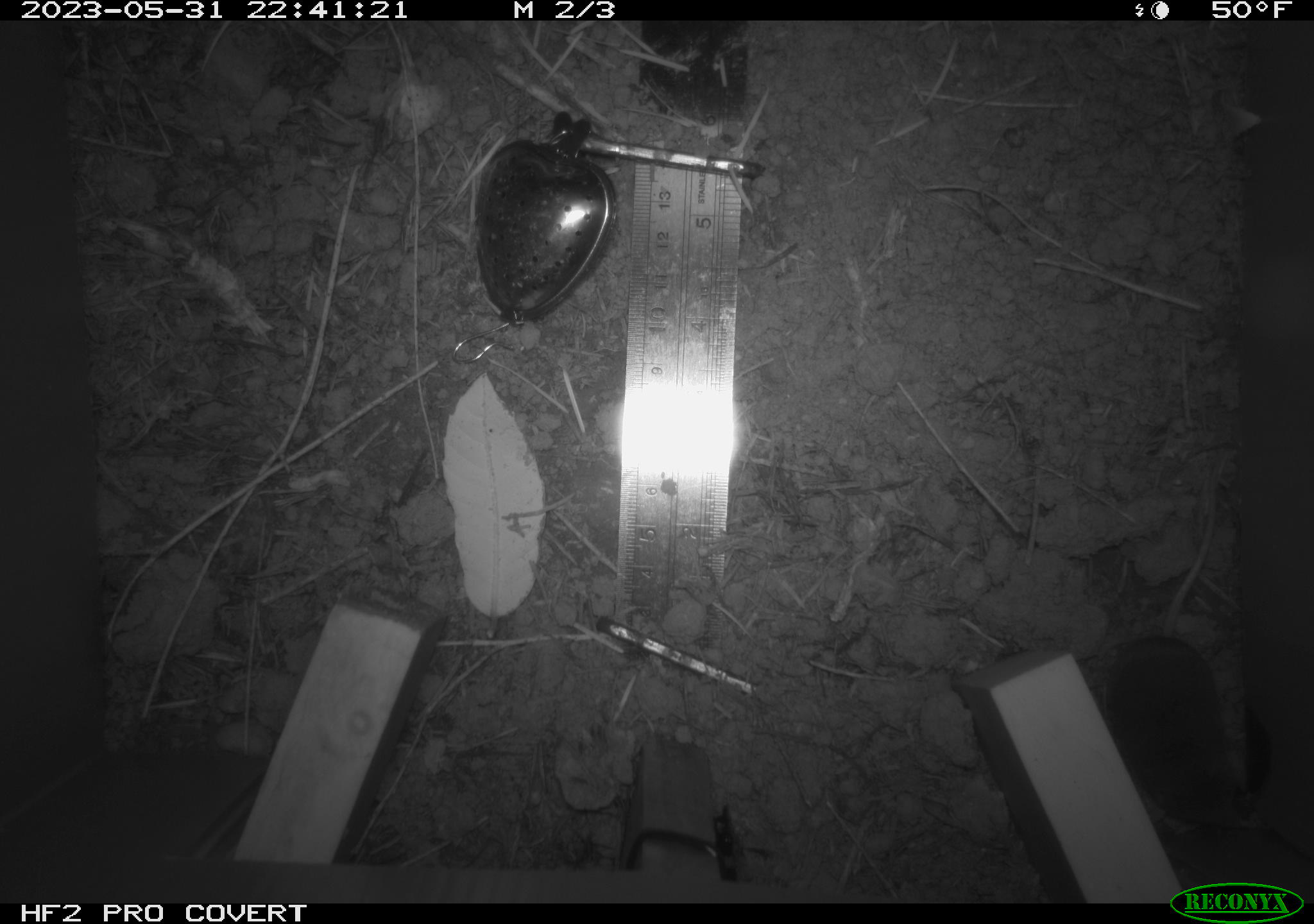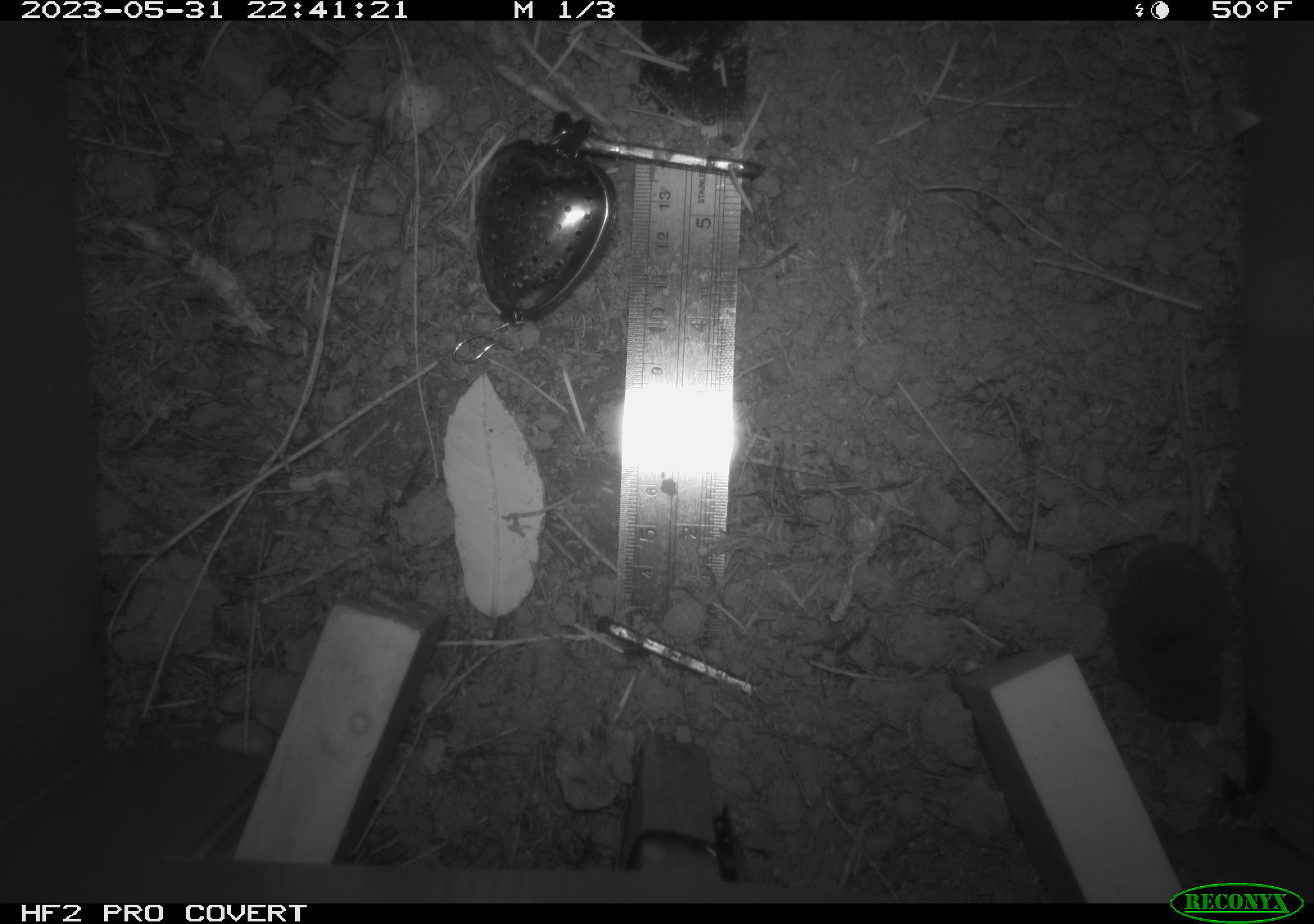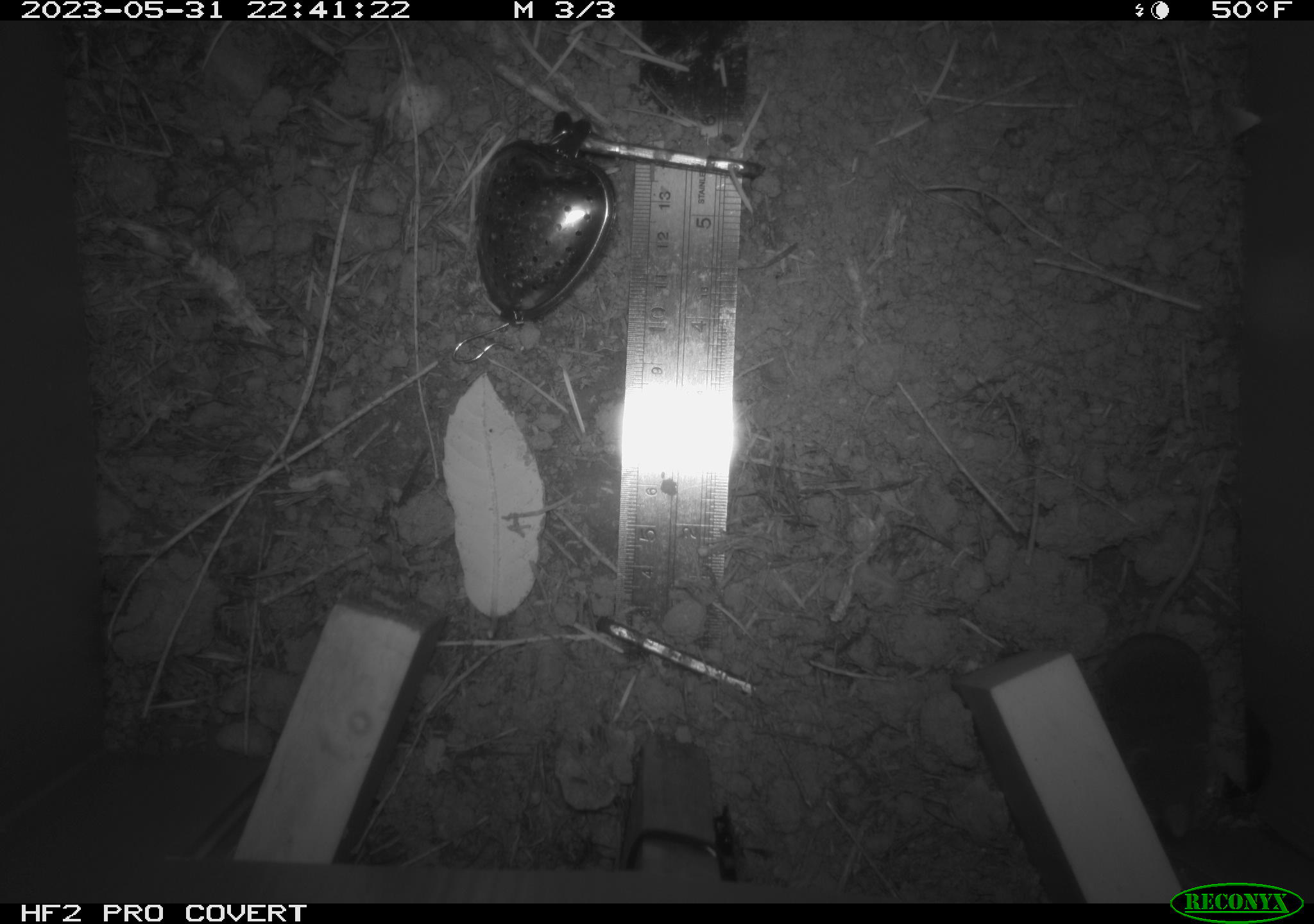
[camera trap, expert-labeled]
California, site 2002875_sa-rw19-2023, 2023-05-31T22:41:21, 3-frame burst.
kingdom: Animalia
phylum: Chordata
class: Mammalia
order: Eulipotyphla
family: Soricidae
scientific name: Soricidae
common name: shrews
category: soricidae family